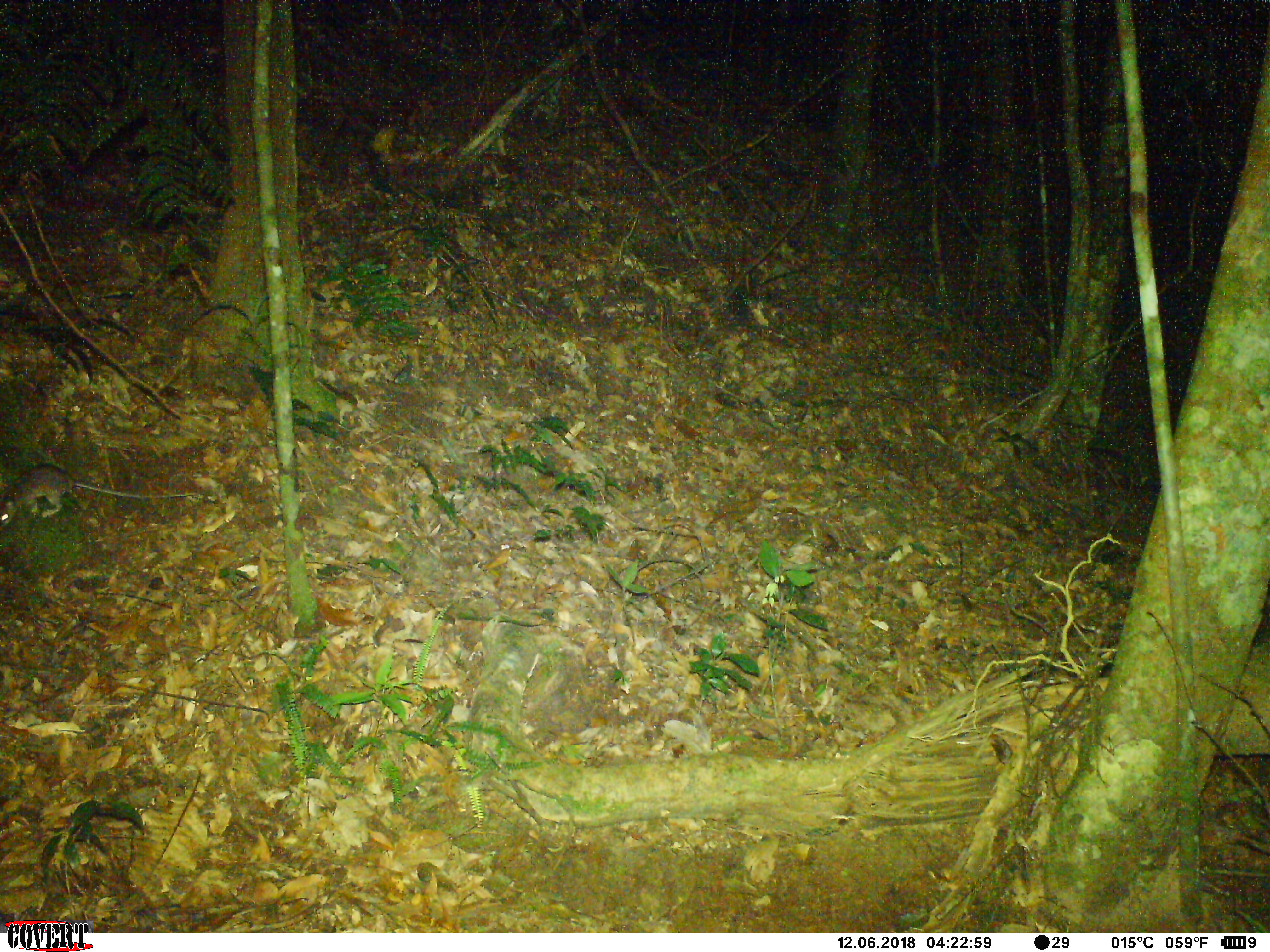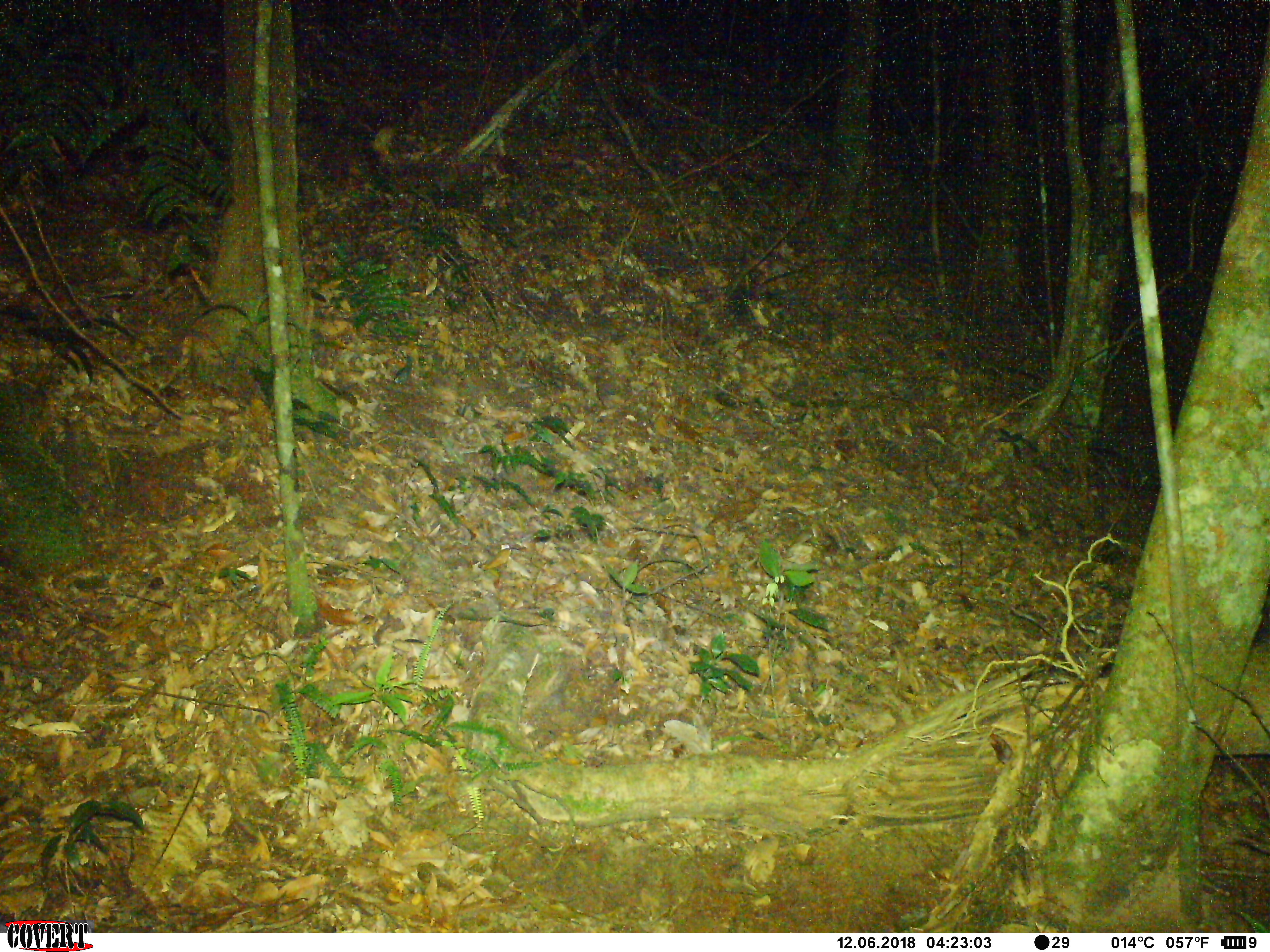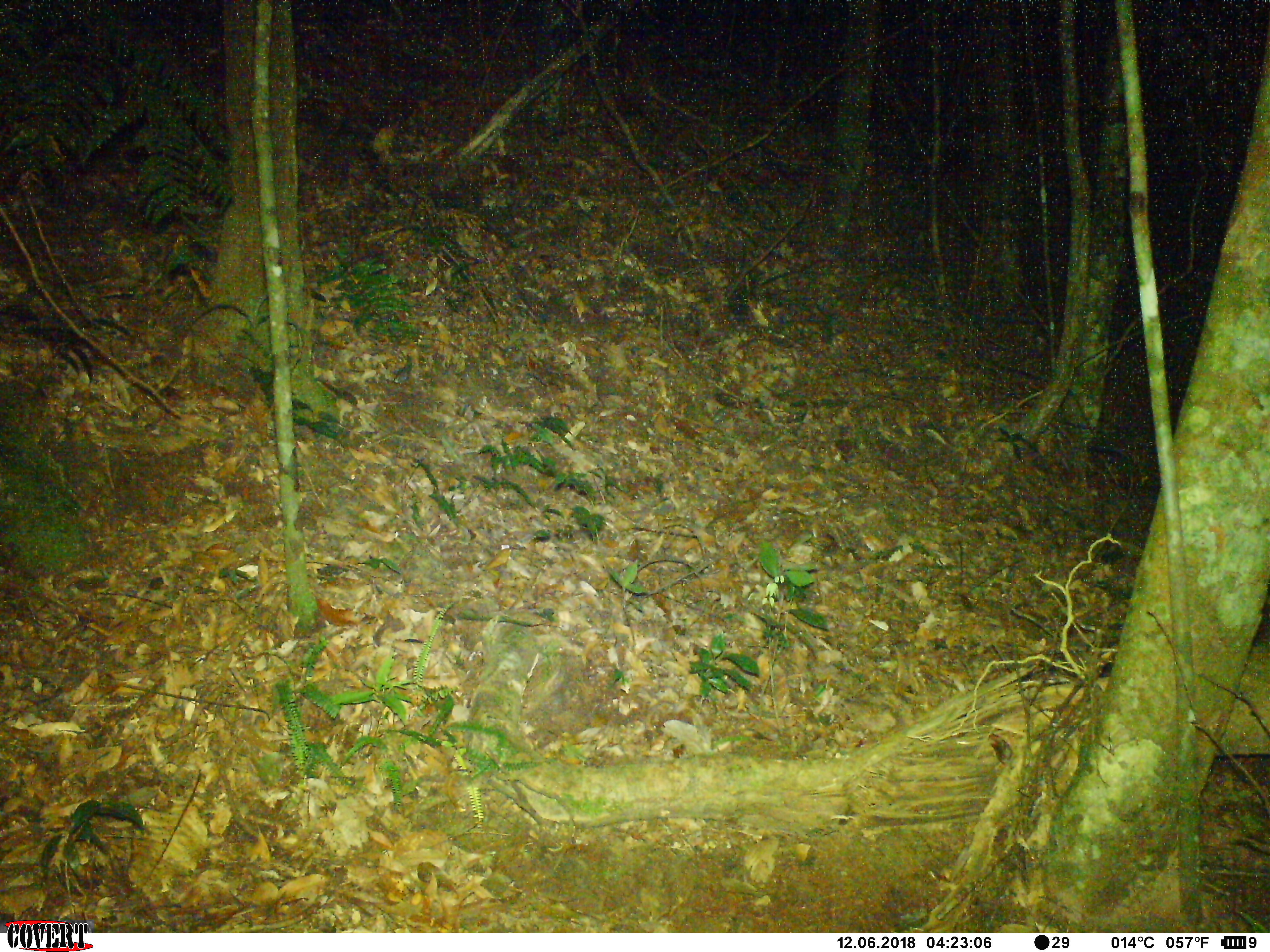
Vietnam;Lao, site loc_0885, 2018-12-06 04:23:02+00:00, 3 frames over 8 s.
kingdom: Animalia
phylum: Chordata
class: Mammalia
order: Rodentia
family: Muridae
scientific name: Muridae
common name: old-world mice and rats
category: unidentified murid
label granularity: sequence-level